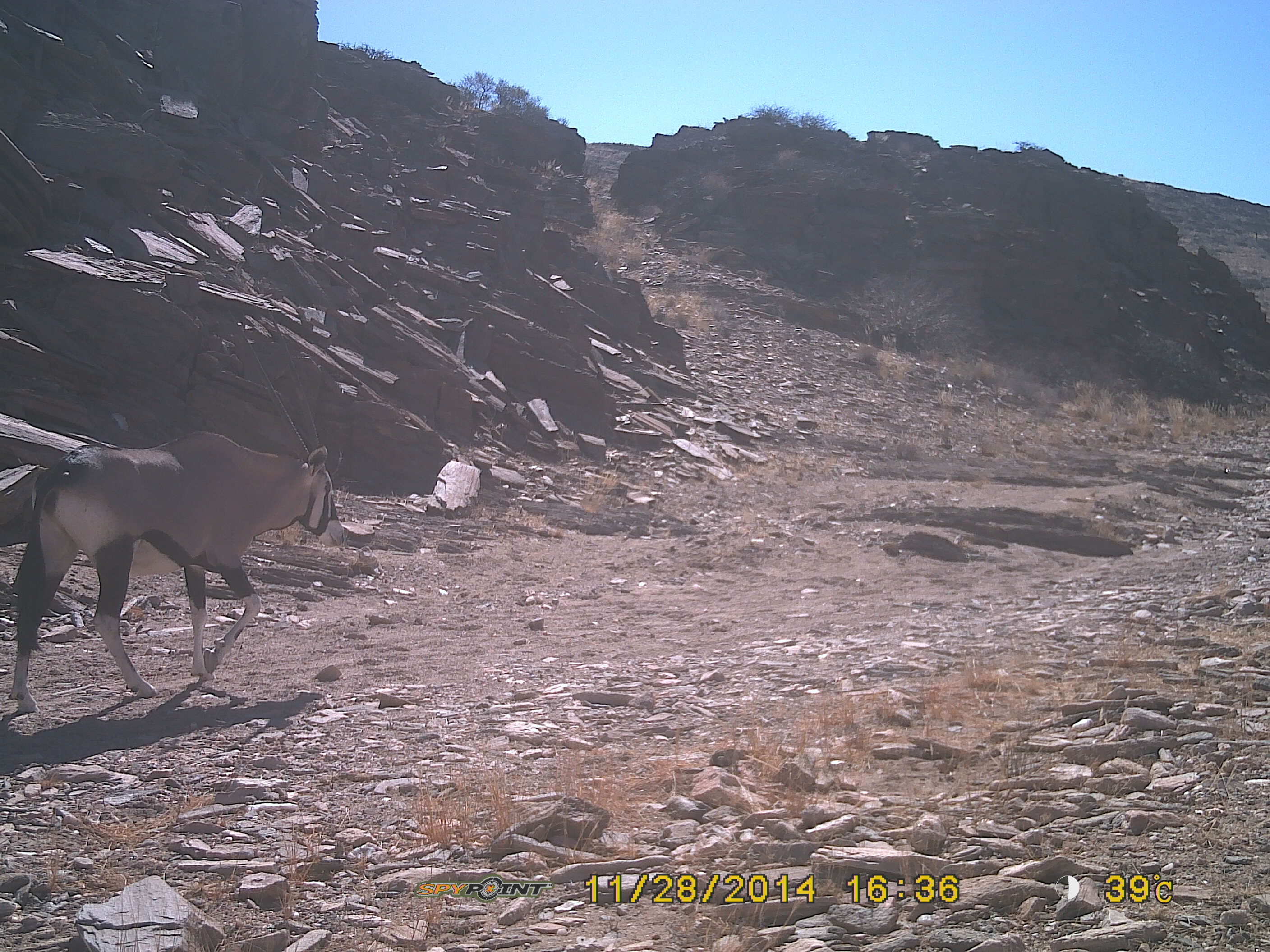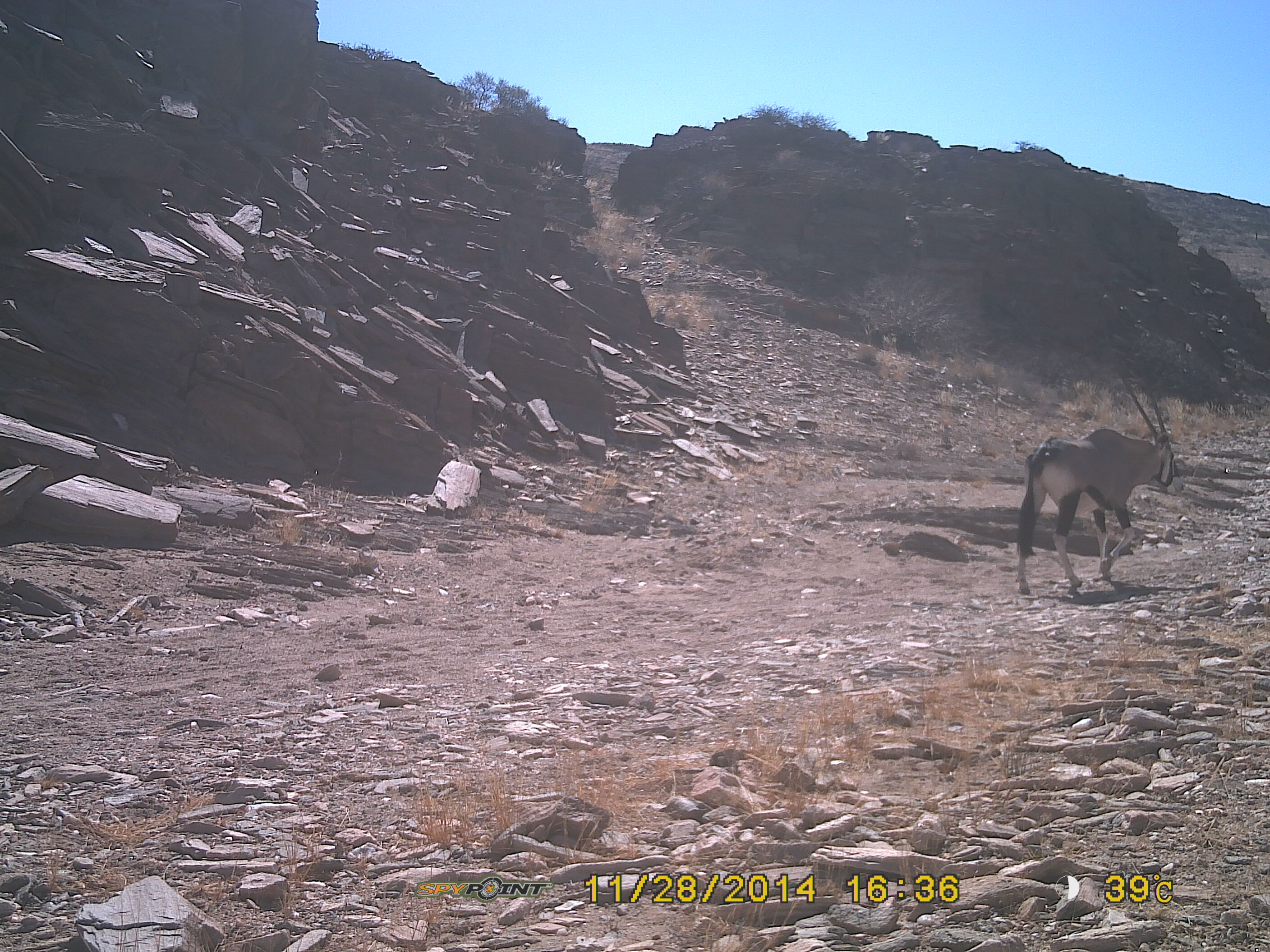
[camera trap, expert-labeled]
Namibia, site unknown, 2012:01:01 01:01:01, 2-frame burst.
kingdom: Animalia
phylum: Chordata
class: Mammalia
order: Artiodactyla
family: Bovidae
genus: Oryx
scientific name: Oryx gazella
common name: gemsbok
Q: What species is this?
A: Oryx gazella (gemsbok).